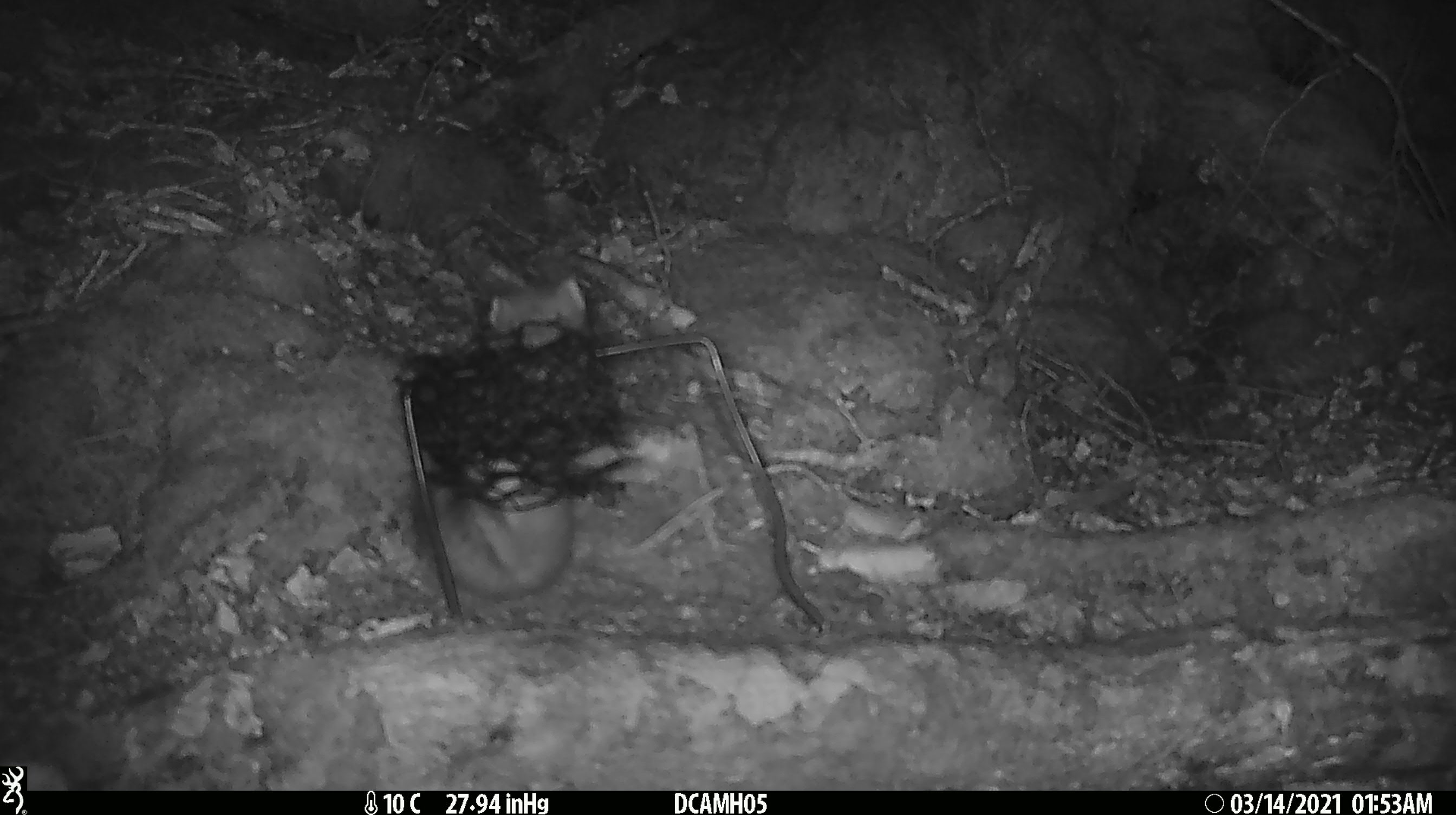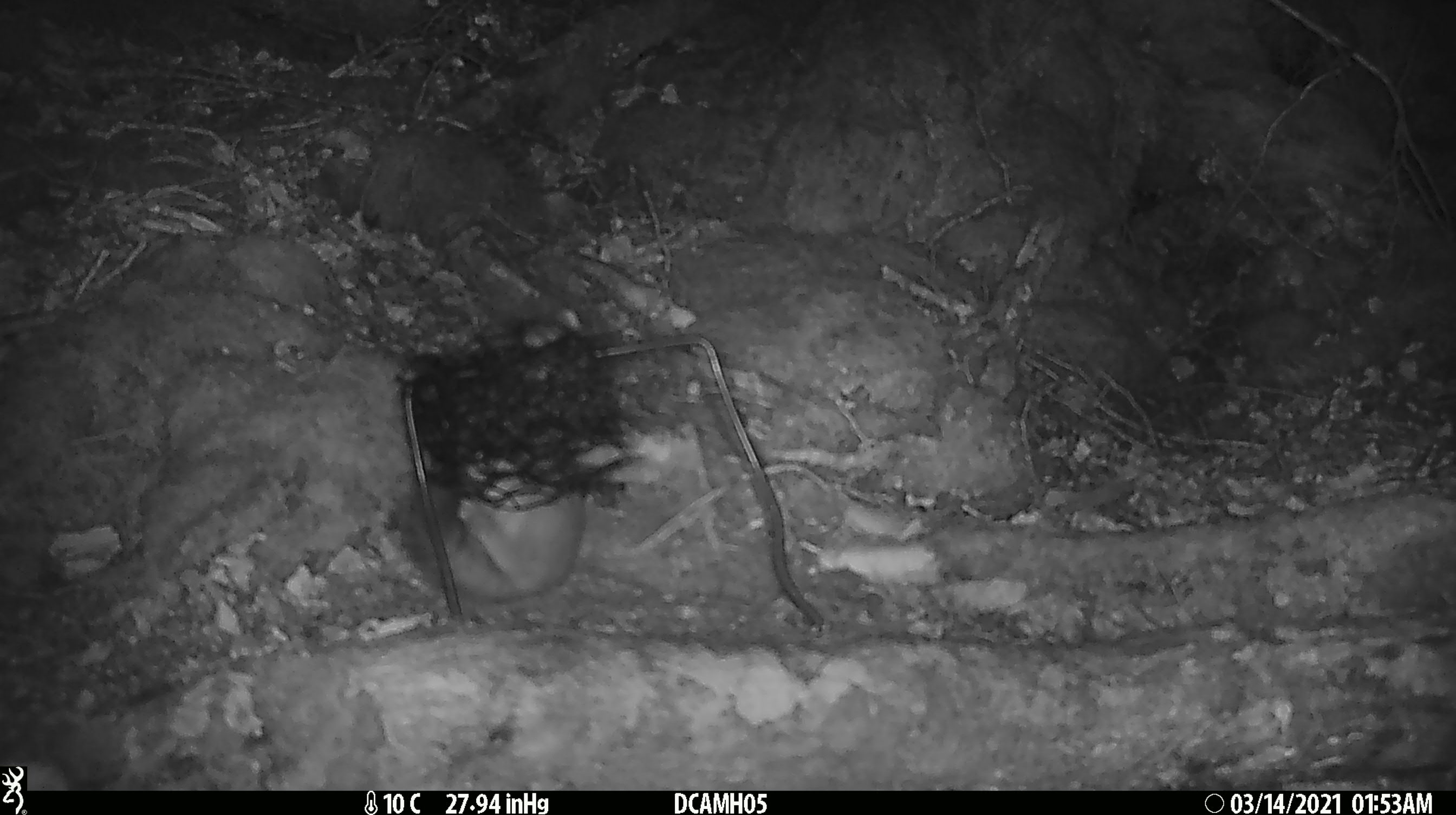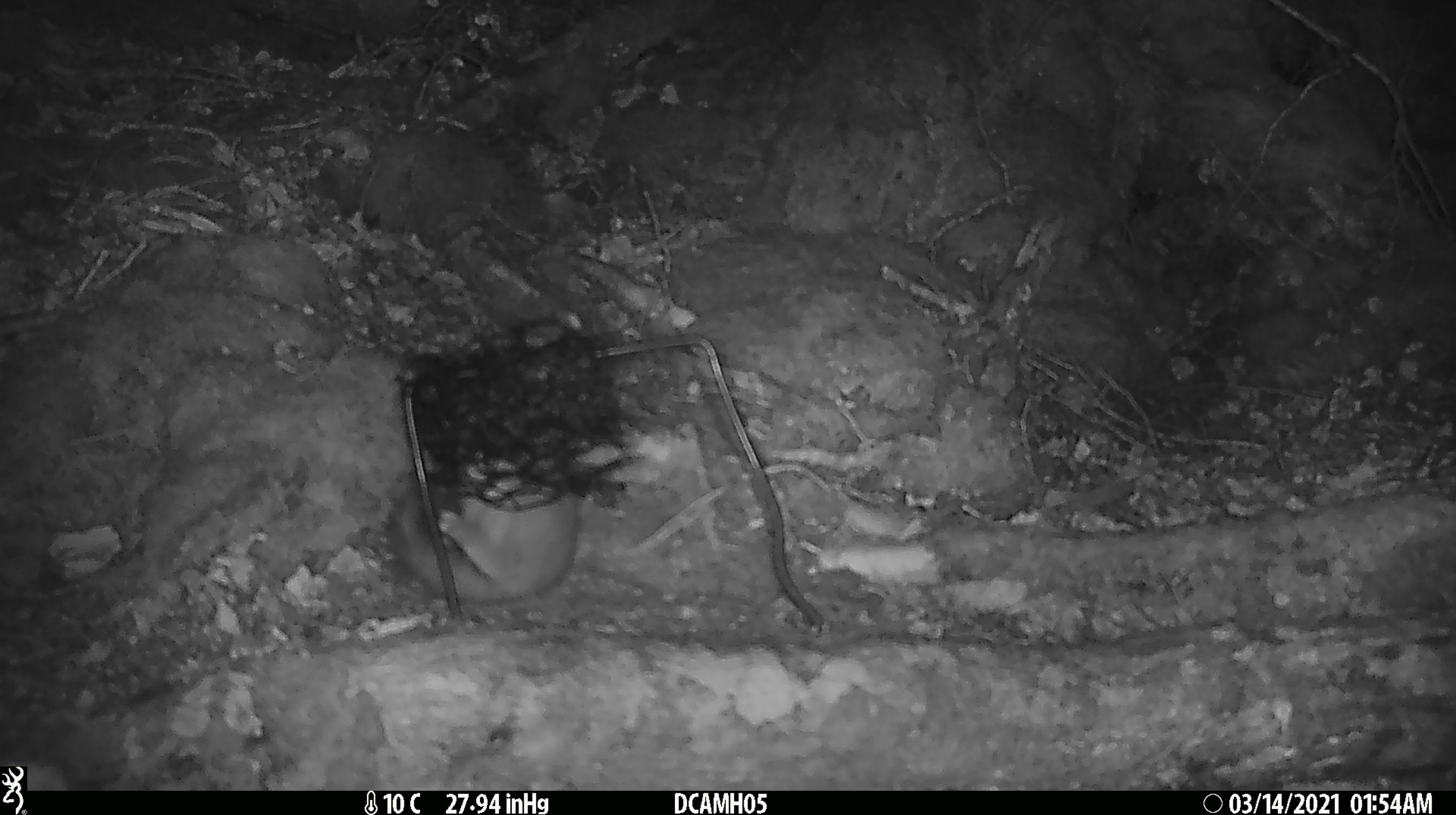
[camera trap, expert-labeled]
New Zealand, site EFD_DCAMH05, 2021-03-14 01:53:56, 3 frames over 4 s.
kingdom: Animalia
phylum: Chordata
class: Mammalia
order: Carnivora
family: Mustelidae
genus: Mustela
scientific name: Mustela erminea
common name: stoat